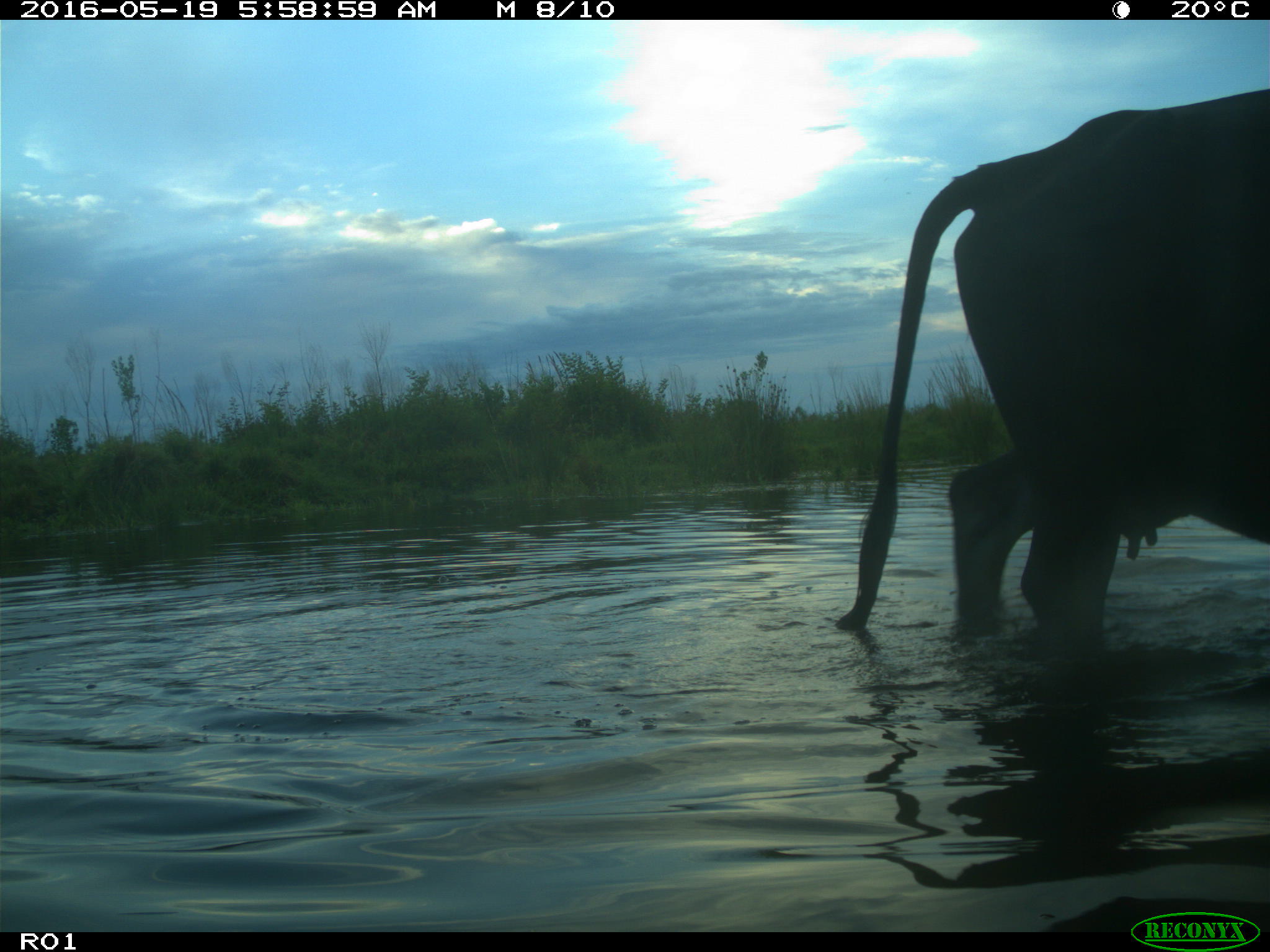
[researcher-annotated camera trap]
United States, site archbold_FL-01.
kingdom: Animalia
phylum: Chordata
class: Mammalia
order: Artiodactyla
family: Bovidae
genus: Bos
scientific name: Bos taurus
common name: domestic cow